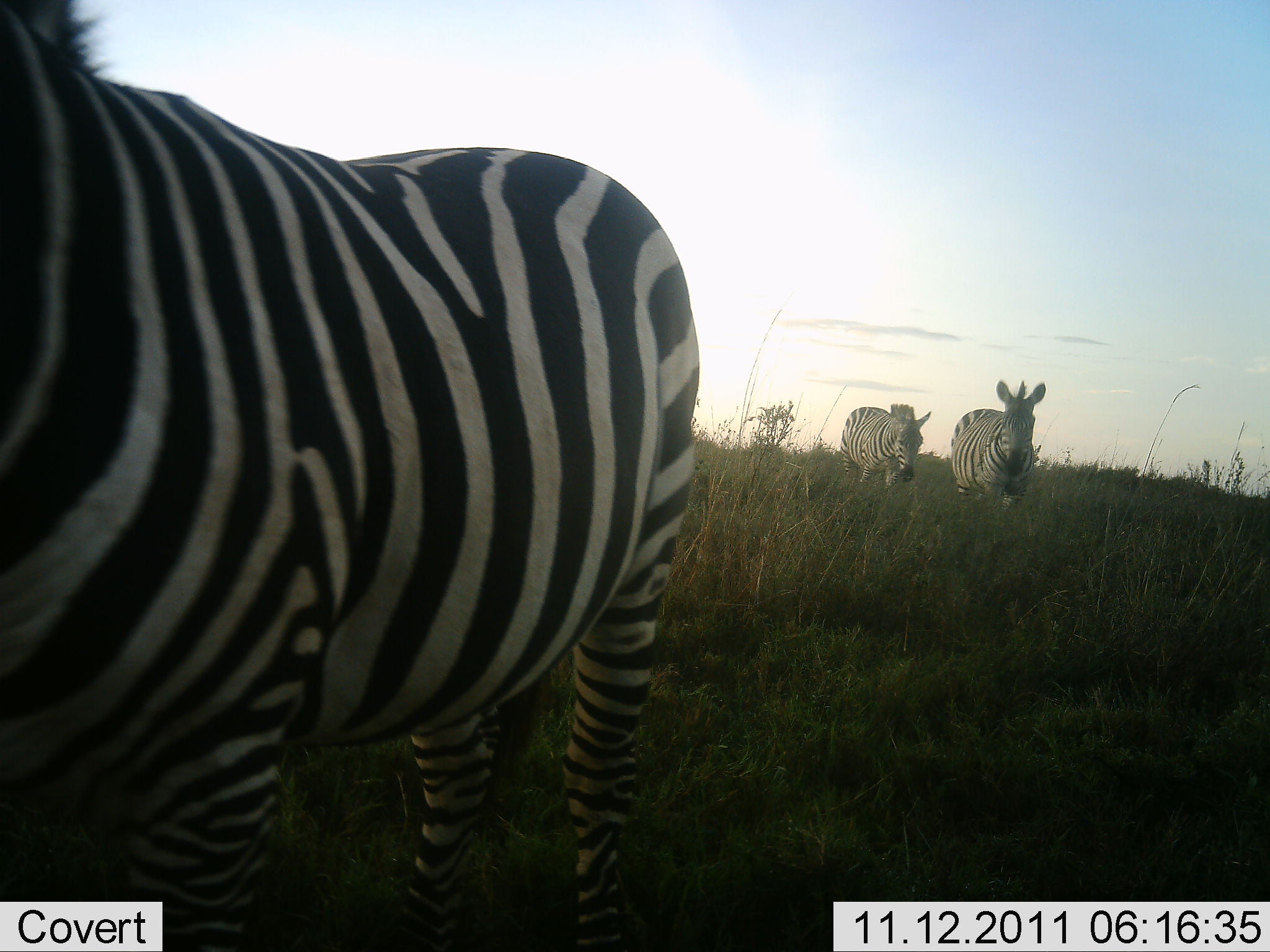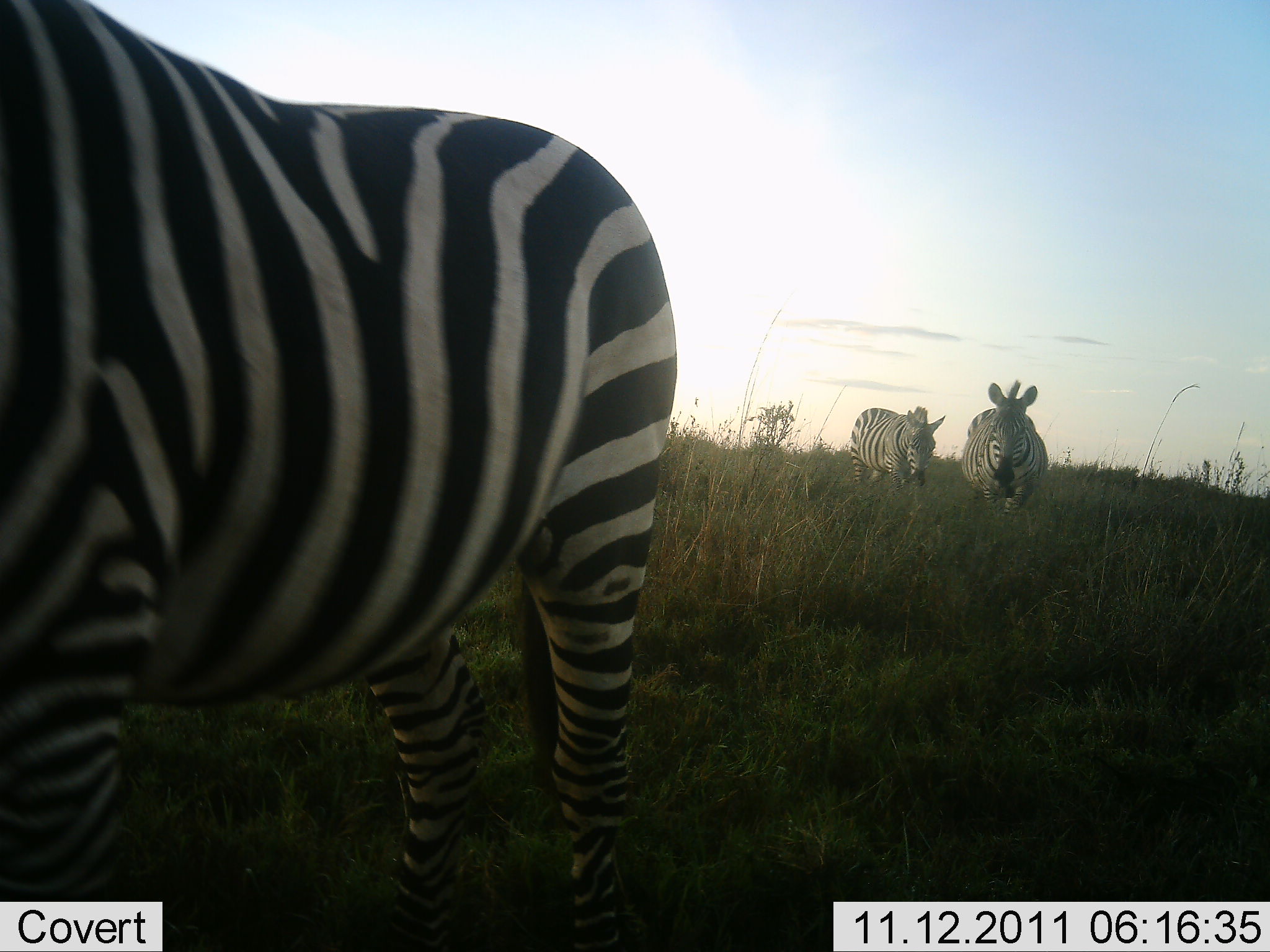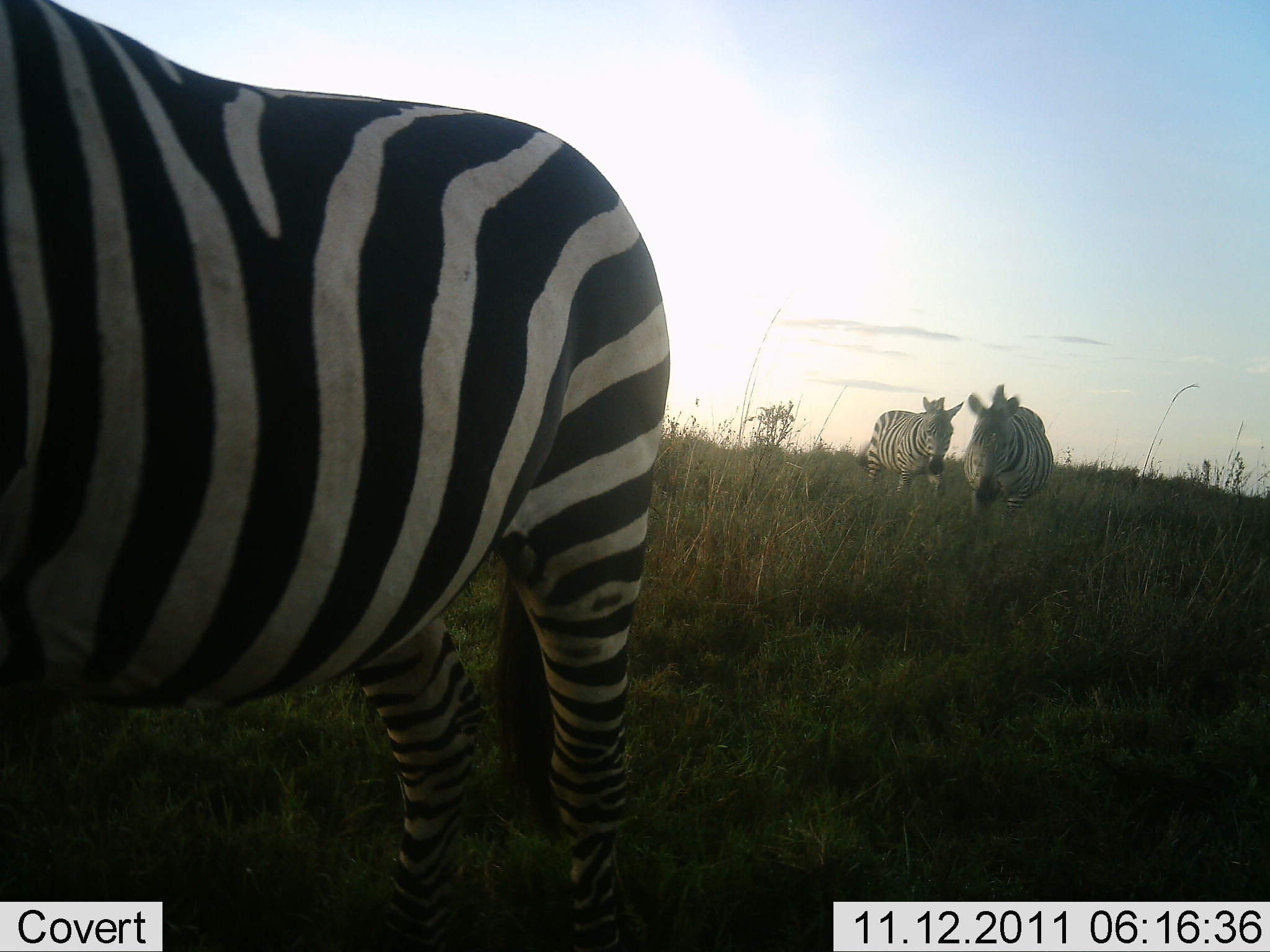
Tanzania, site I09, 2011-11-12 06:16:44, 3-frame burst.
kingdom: Animalia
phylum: Chordata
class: Mammalia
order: Perissodactyla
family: Equidae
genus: Equus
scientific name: Equus quagga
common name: plains zebra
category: zebra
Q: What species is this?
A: Zebra (plains zebra) (Equus quagga).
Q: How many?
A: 3.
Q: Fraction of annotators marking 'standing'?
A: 18%.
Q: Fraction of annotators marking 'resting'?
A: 0%.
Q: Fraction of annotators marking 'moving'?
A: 91%.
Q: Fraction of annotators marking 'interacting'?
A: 0%.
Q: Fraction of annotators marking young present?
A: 0%.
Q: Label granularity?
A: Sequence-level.